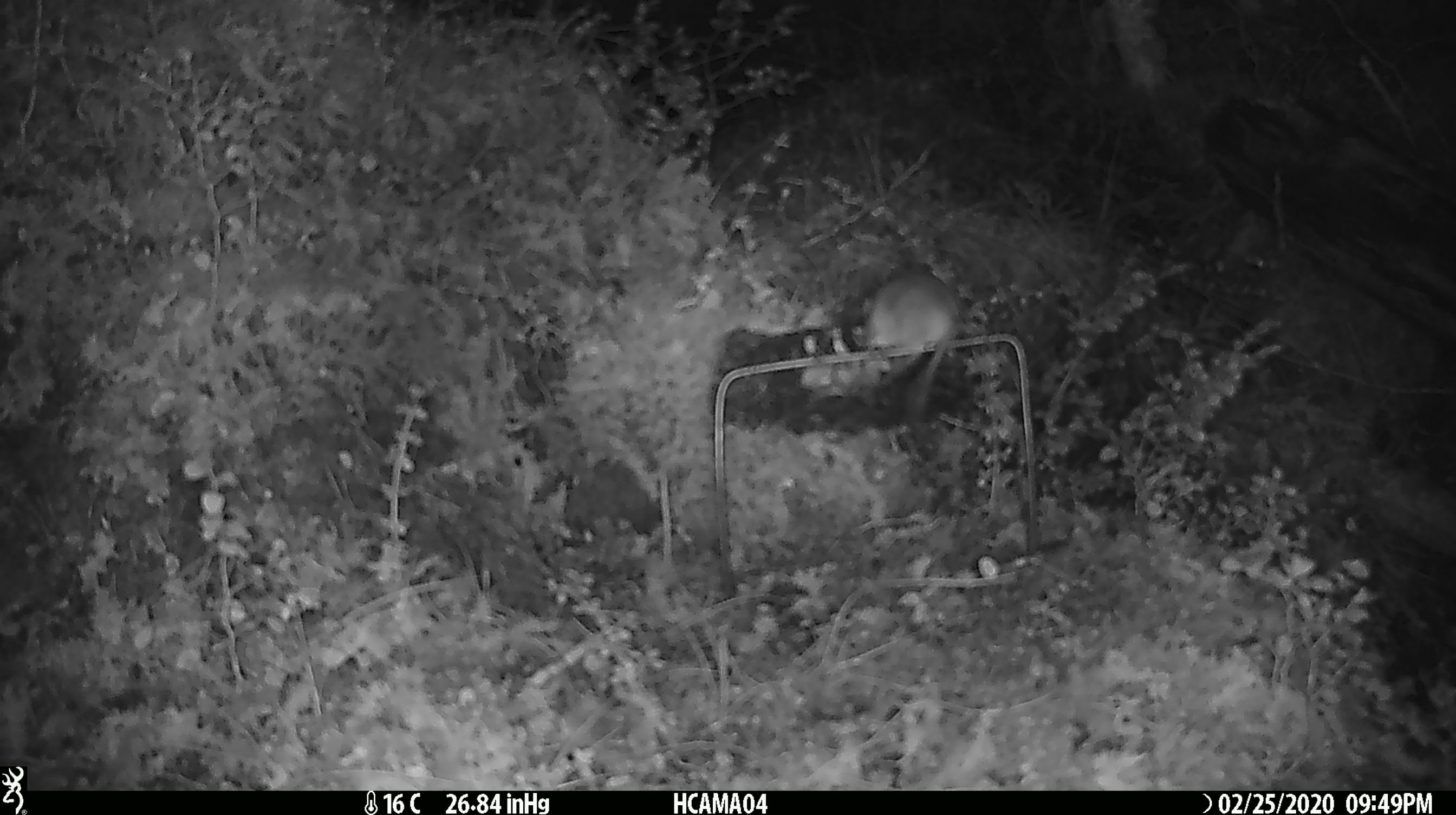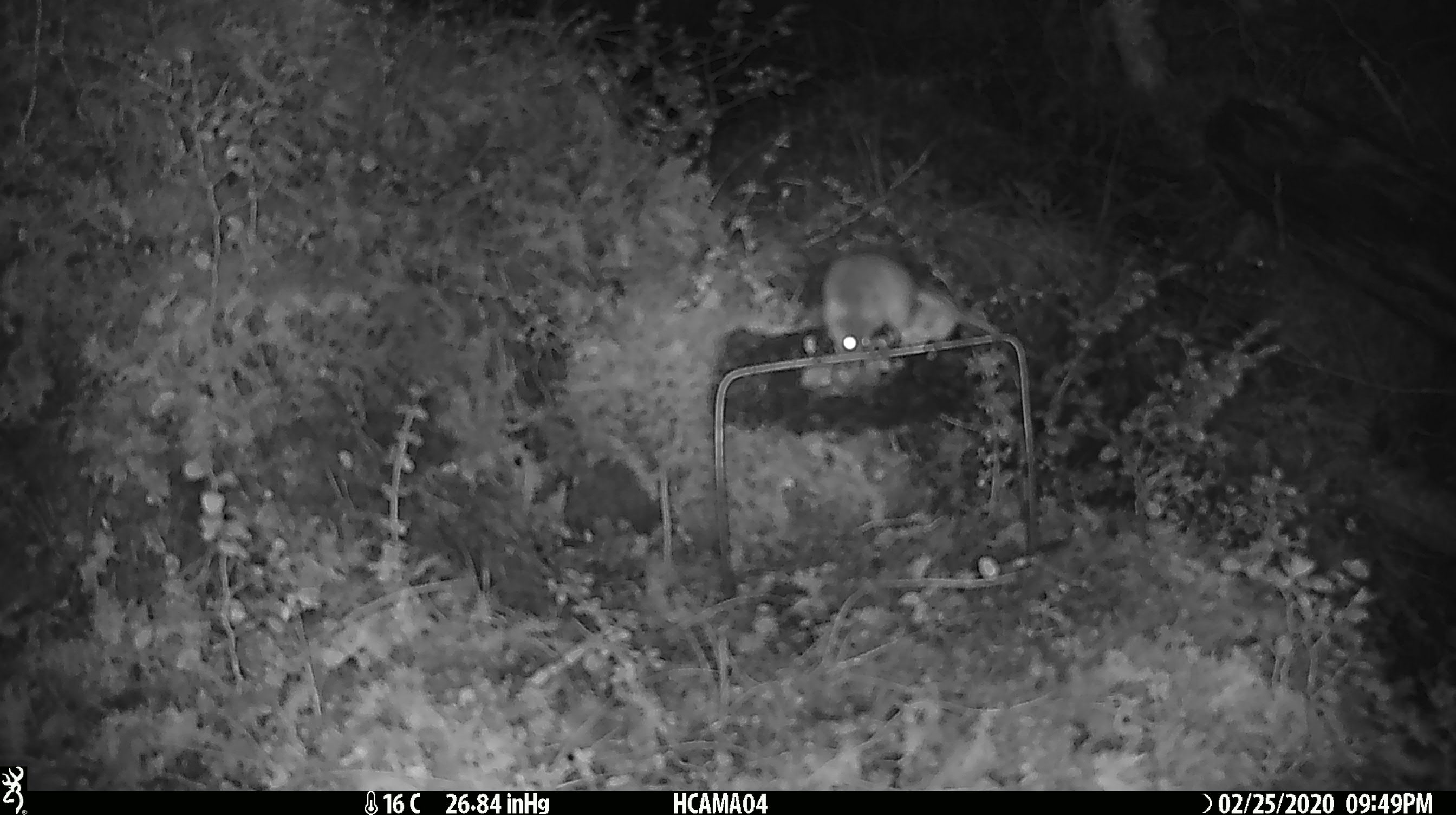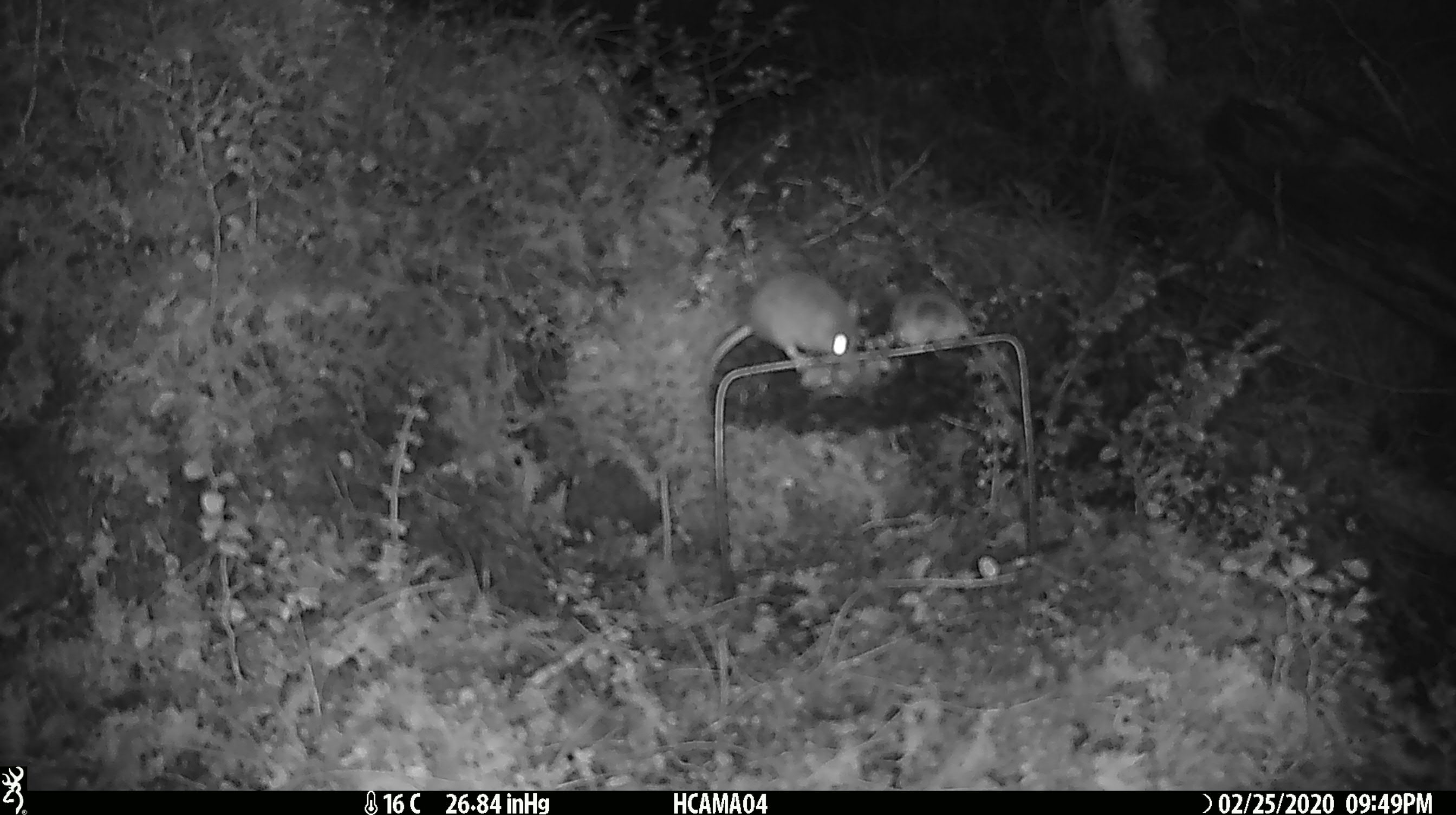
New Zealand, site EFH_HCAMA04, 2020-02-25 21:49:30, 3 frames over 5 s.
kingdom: Animalia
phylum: Chordata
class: Mammalia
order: Rodentia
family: Muridae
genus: Mus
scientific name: Mus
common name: mouse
Mouse (Mus).